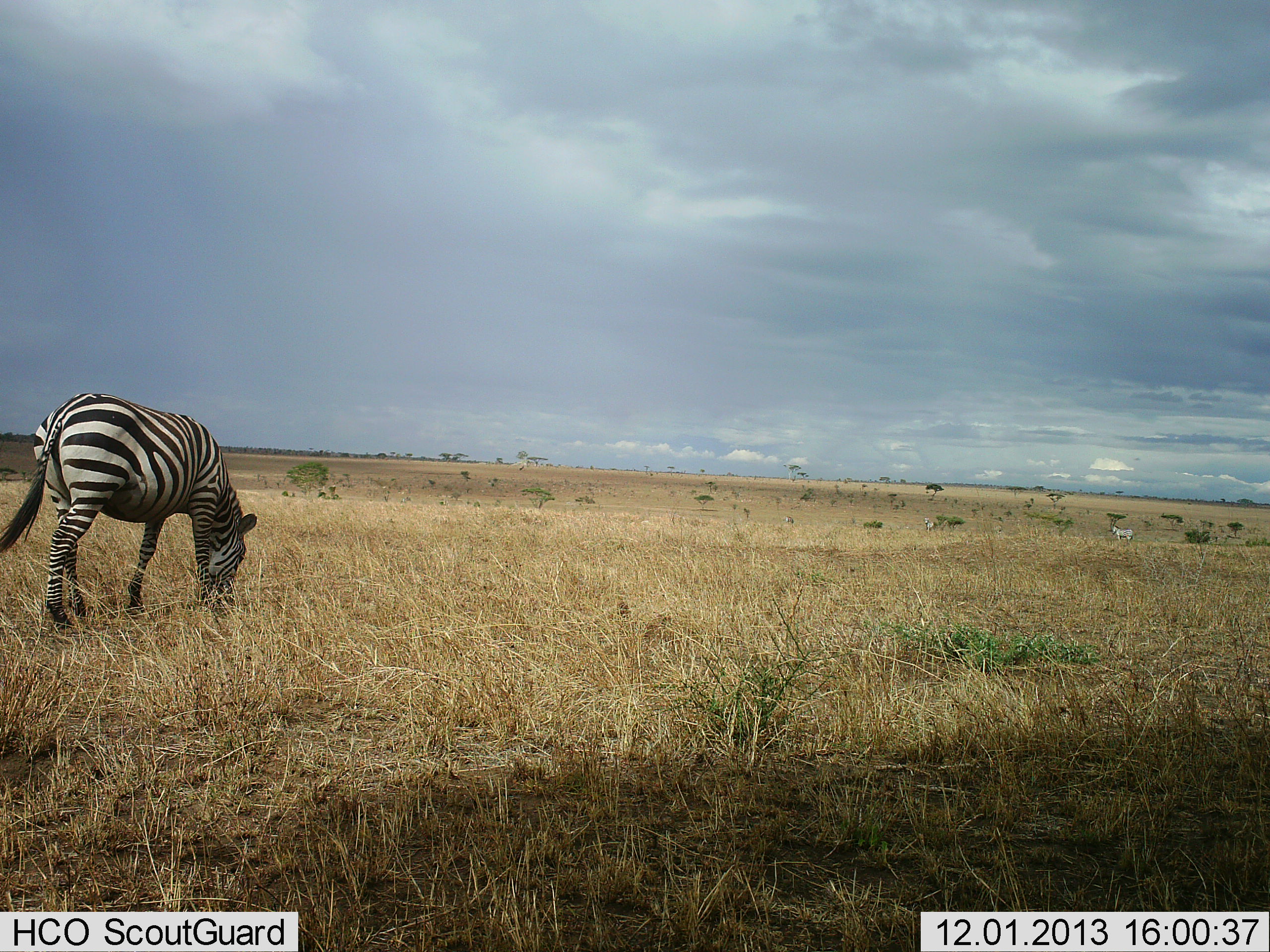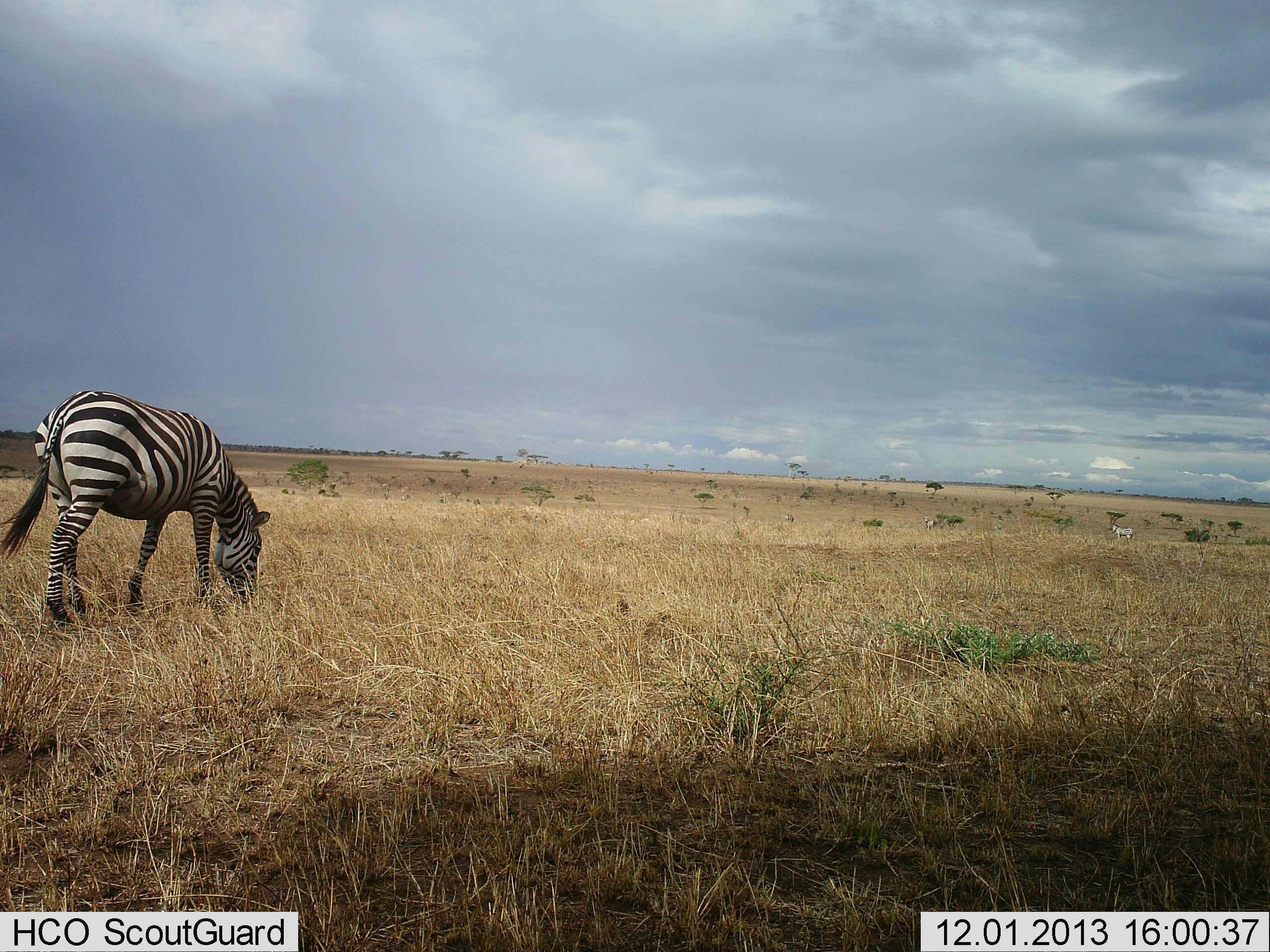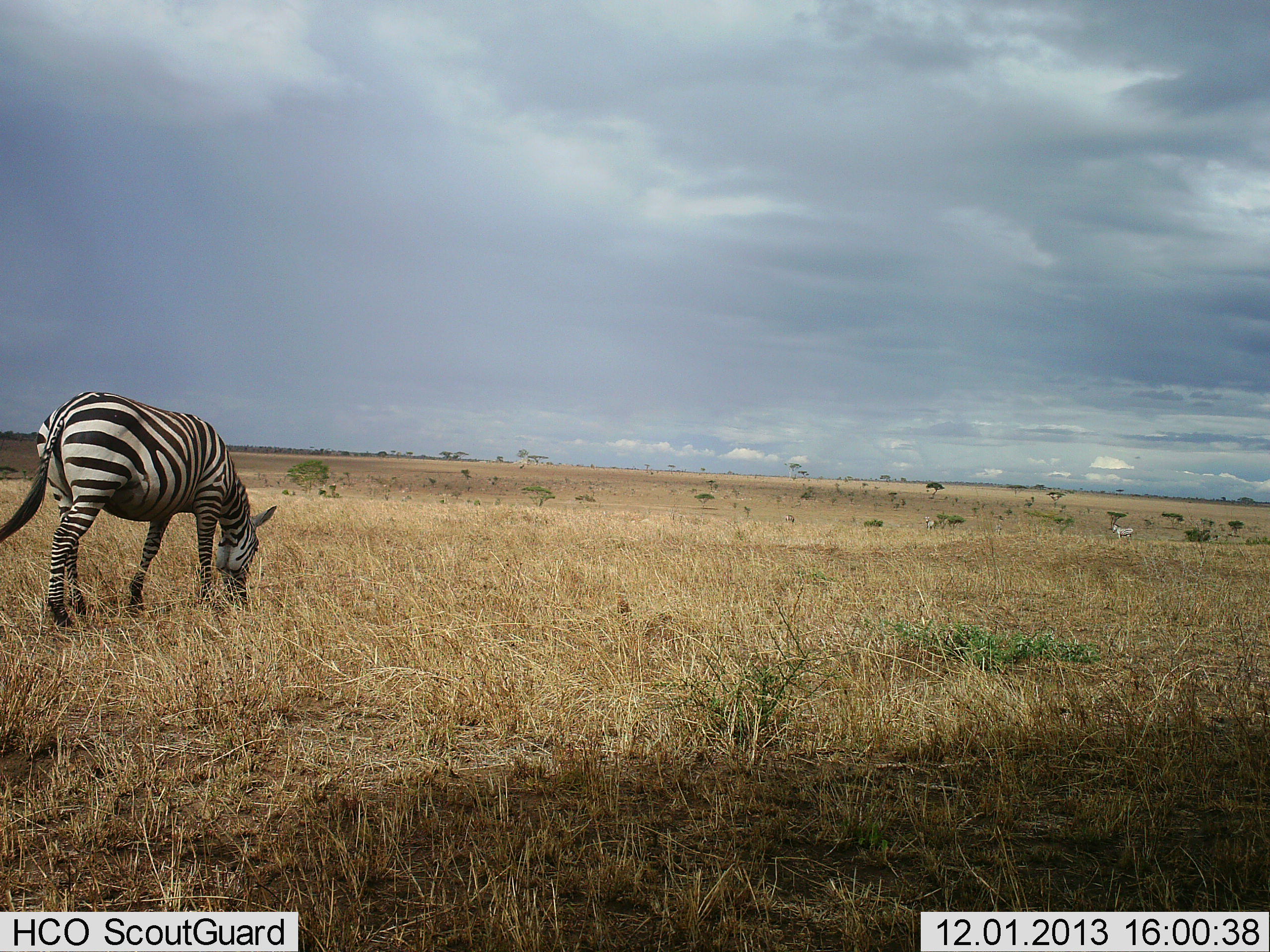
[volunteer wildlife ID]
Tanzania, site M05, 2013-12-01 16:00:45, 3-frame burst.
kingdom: Animalia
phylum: Chordata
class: Mammalia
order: Perissodactyla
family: Equidae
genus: Equus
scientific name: Equus quagga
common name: plains zebra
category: zebra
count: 2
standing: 55%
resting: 0%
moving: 0%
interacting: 0%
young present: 0%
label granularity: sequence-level